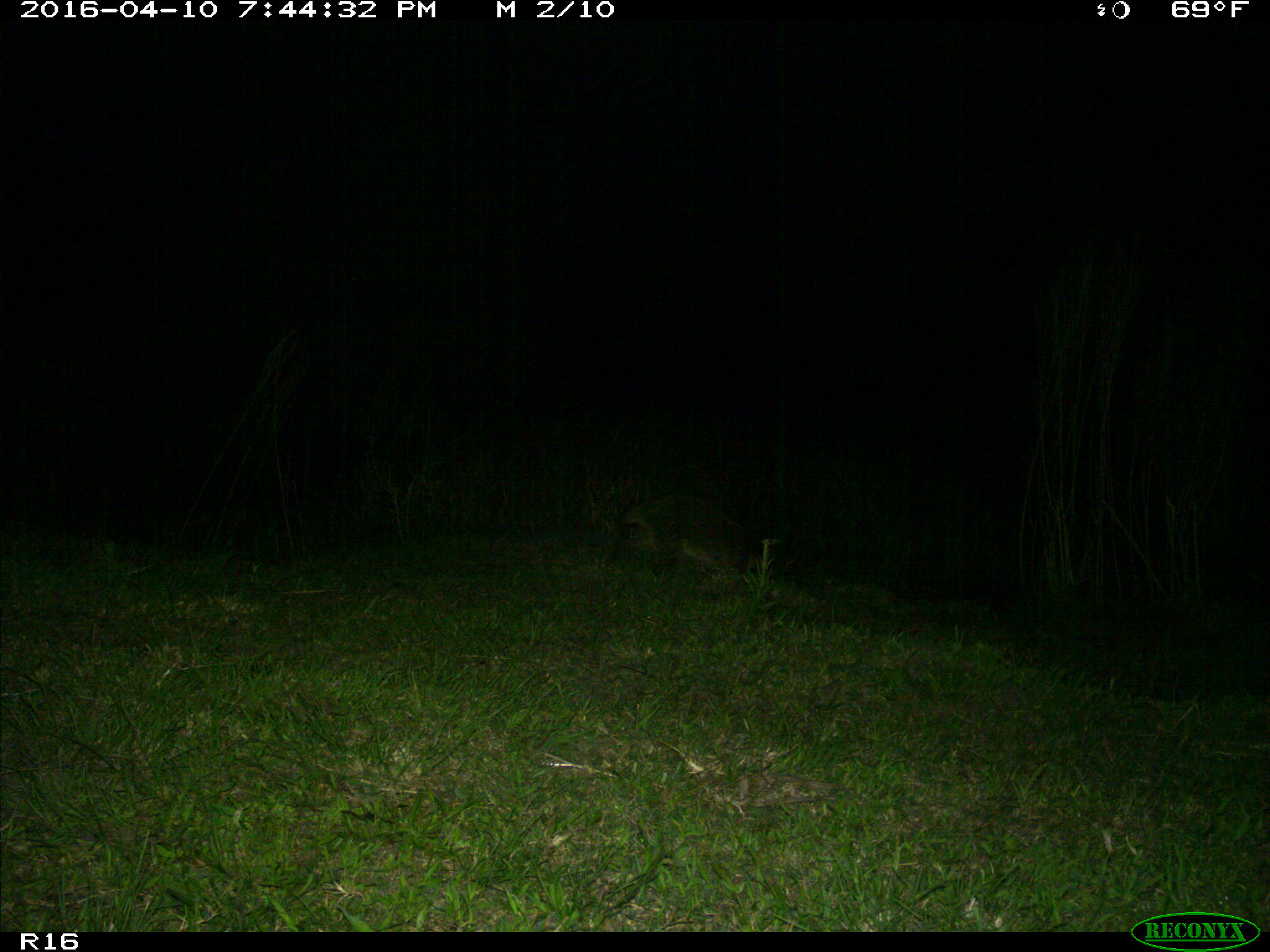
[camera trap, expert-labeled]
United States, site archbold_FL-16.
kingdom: Animalia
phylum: Chordata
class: Mammalia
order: Carnivora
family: Procyonidae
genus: Procyon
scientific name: Procyon lotor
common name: common raccoon